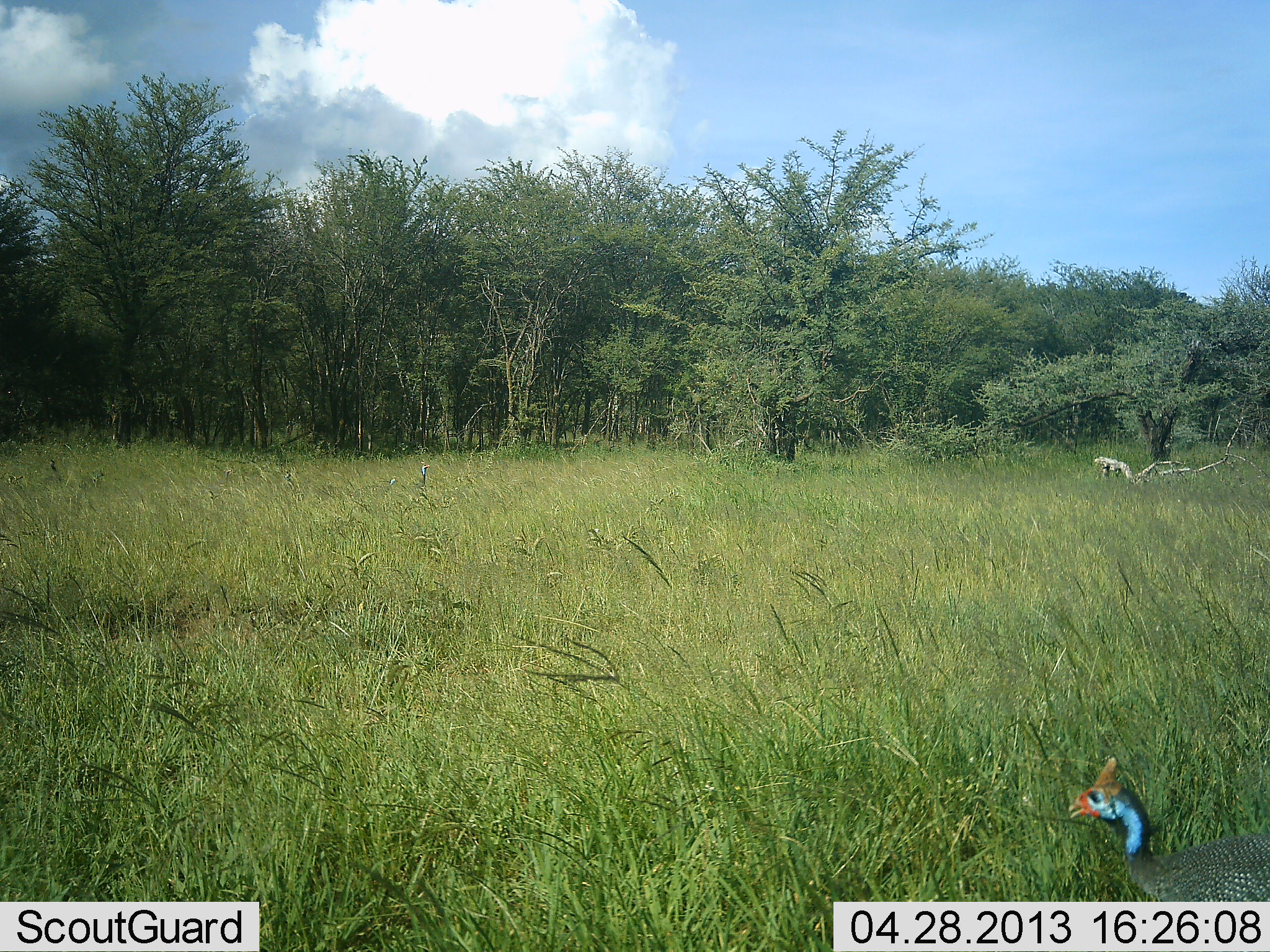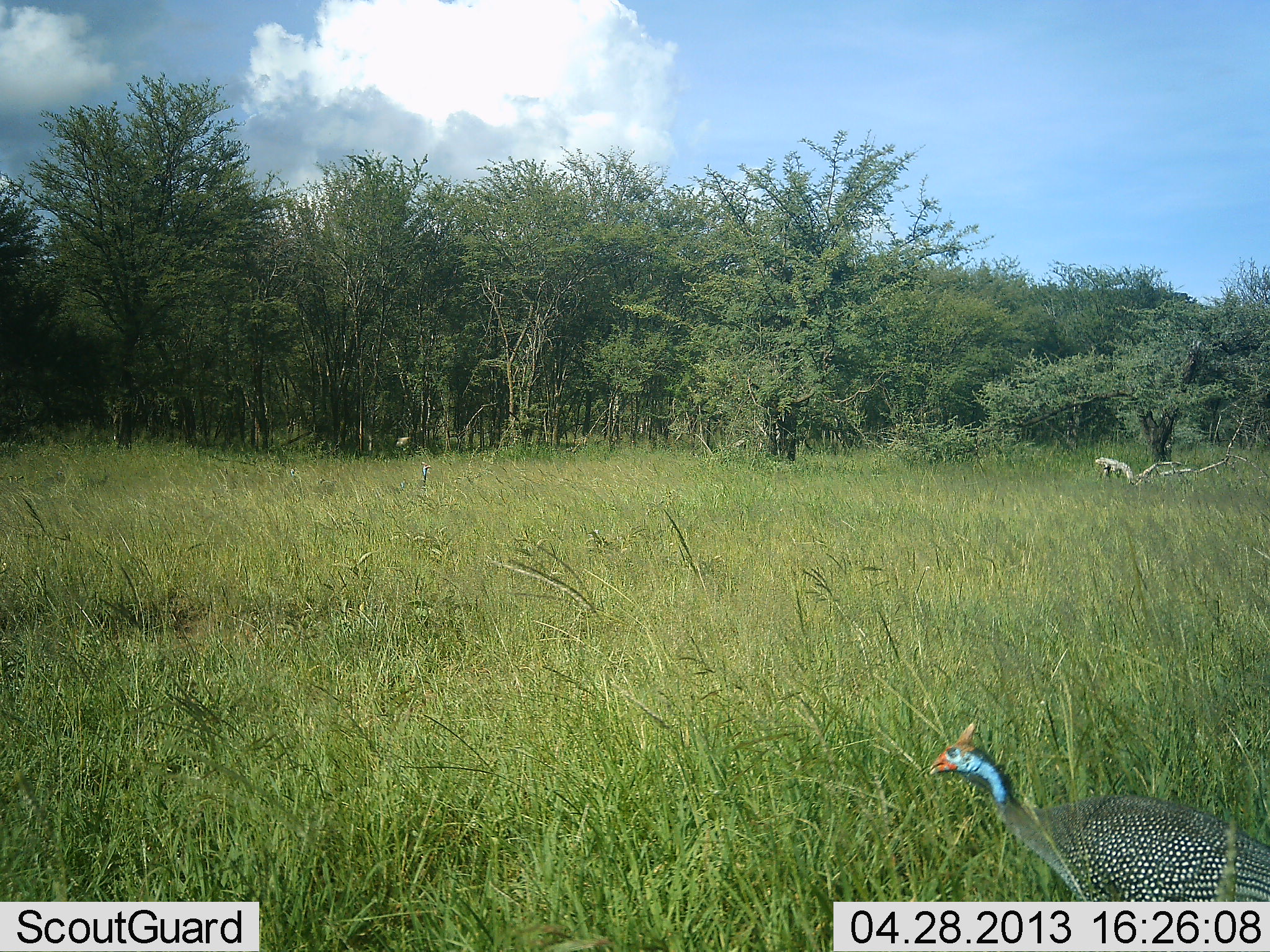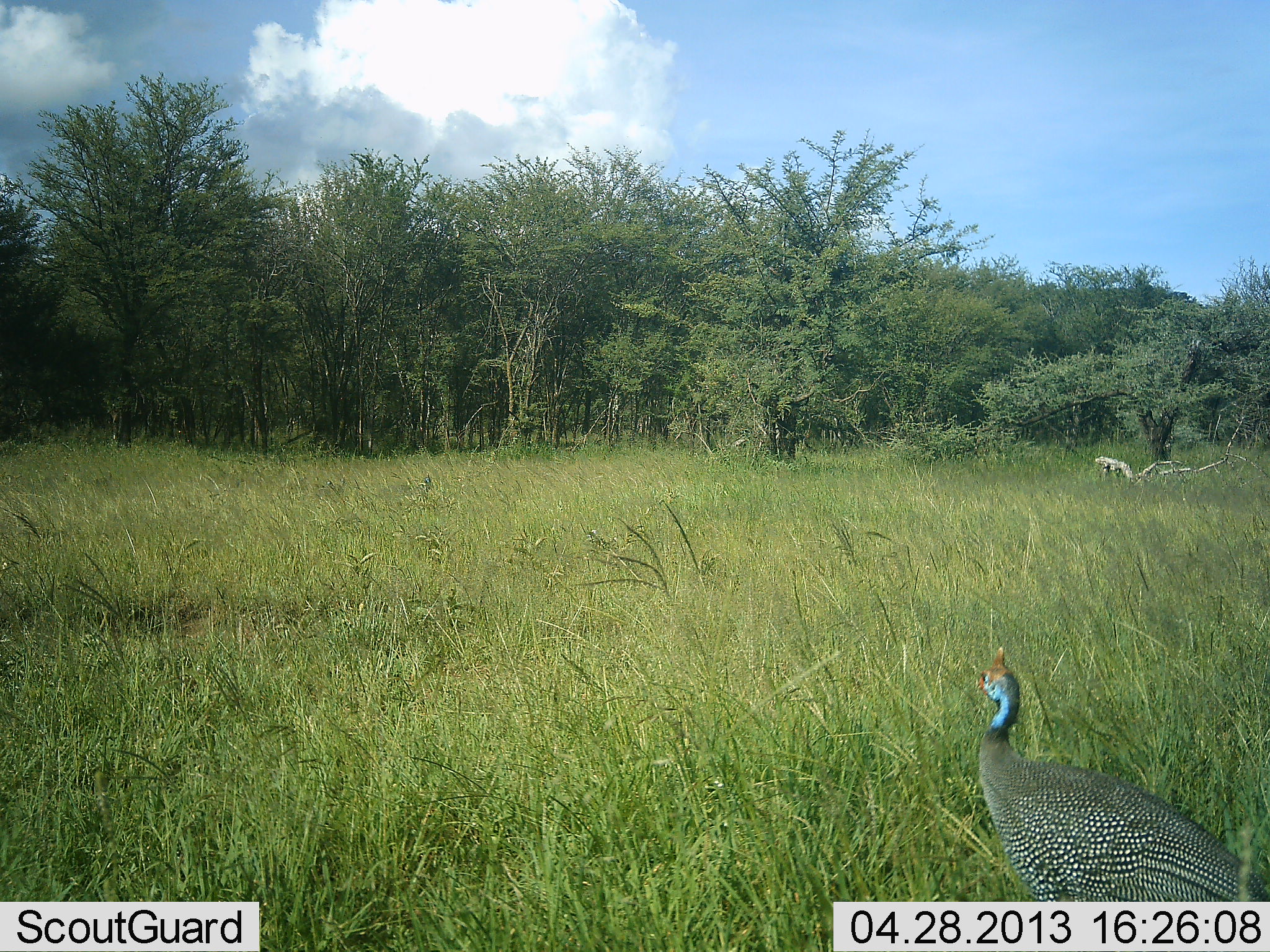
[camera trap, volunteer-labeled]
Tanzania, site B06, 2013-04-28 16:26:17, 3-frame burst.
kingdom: Animalia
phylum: Chordata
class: Aves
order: Galliformes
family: Numididae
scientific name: Numididae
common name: guinea fowl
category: guineafowl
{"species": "guineafowl (guinea fowl) (Numididae)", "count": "1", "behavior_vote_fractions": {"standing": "28%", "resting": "0%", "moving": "76%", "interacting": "0%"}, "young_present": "0%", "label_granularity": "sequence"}